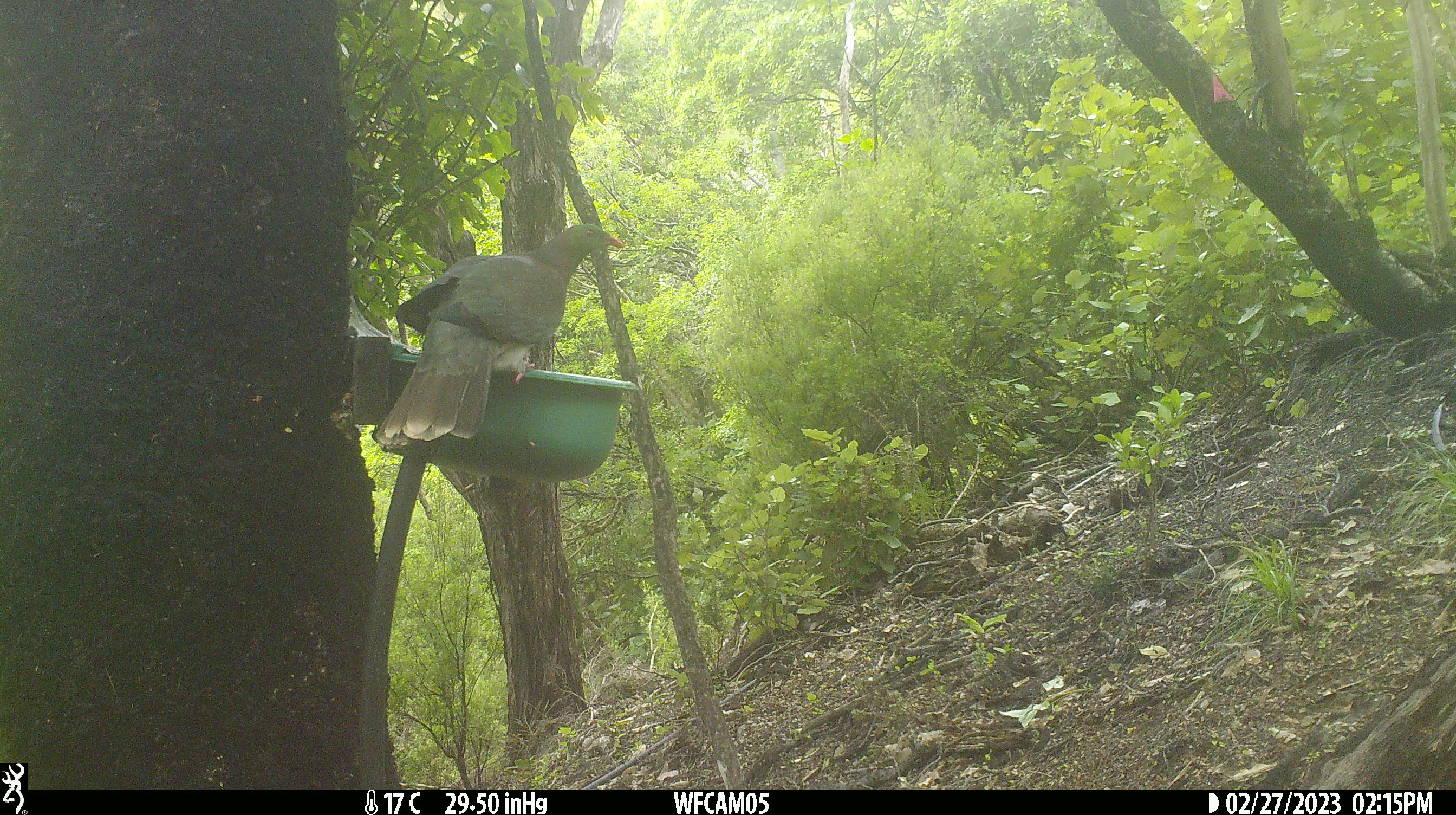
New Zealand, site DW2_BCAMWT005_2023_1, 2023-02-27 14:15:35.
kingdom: Animalia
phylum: Chordata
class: Aves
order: Columbiformes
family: Columbidae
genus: Hemiphaga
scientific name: Hemiphaga novaeseelandiae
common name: new zealand pigeon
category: kereru